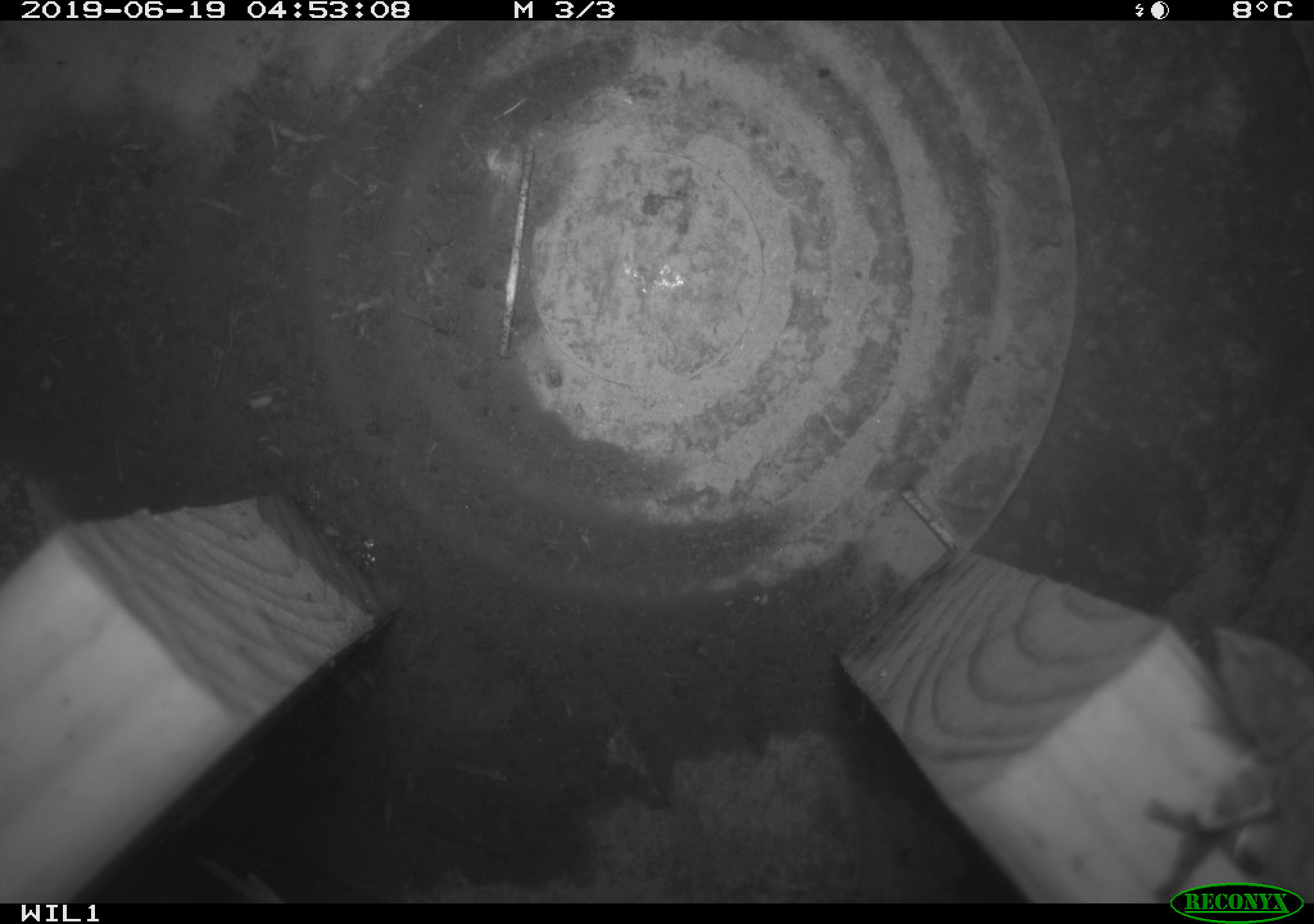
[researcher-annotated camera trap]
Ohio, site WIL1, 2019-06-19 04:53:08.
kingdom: Animalia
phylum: Chordata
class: Mammalia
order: Eulipotyphla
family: Soricidae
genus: Sorex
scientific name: Sorex cinereus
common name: masked shrew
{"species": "masked shrew (Sorex cinereus)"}